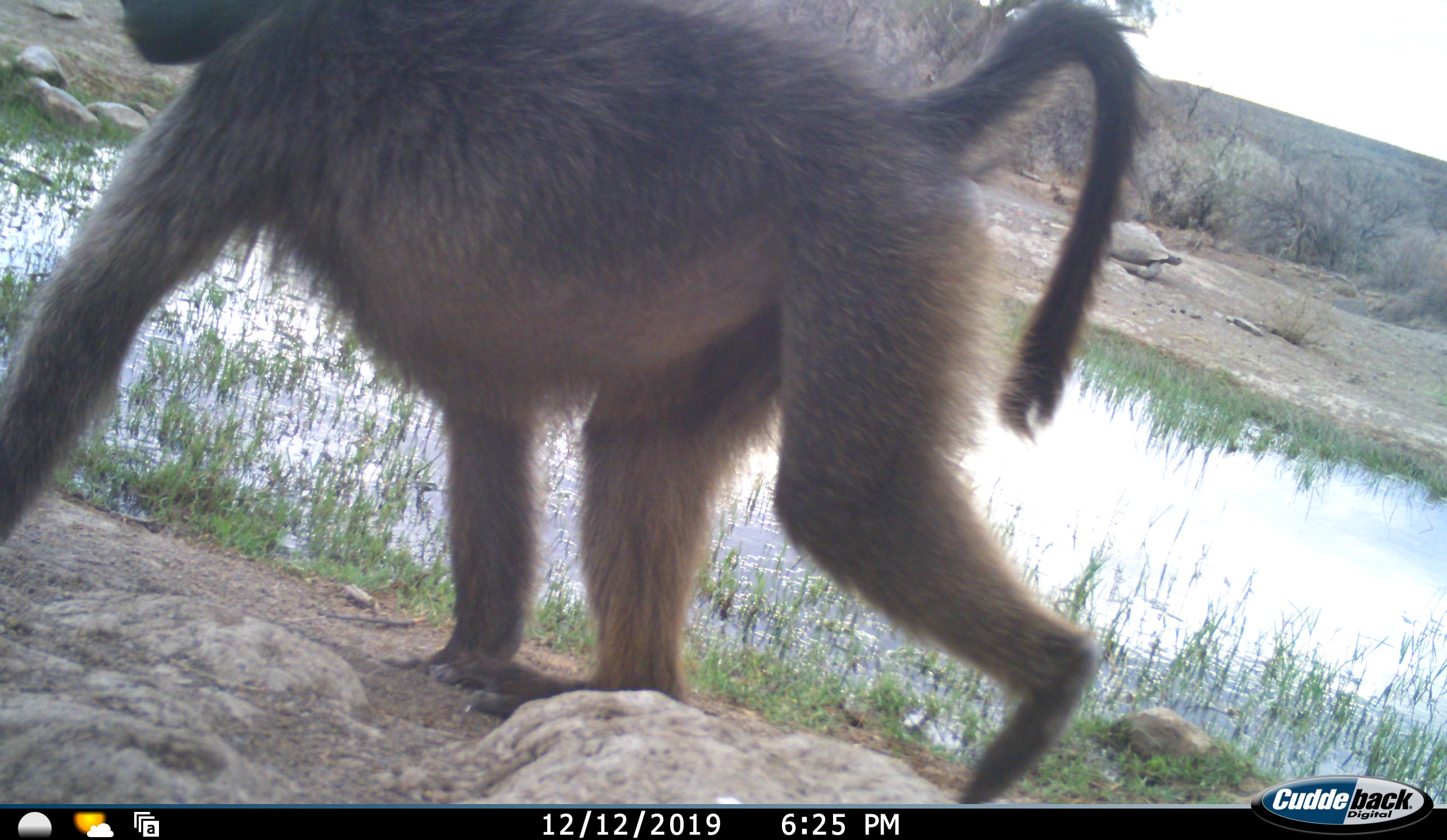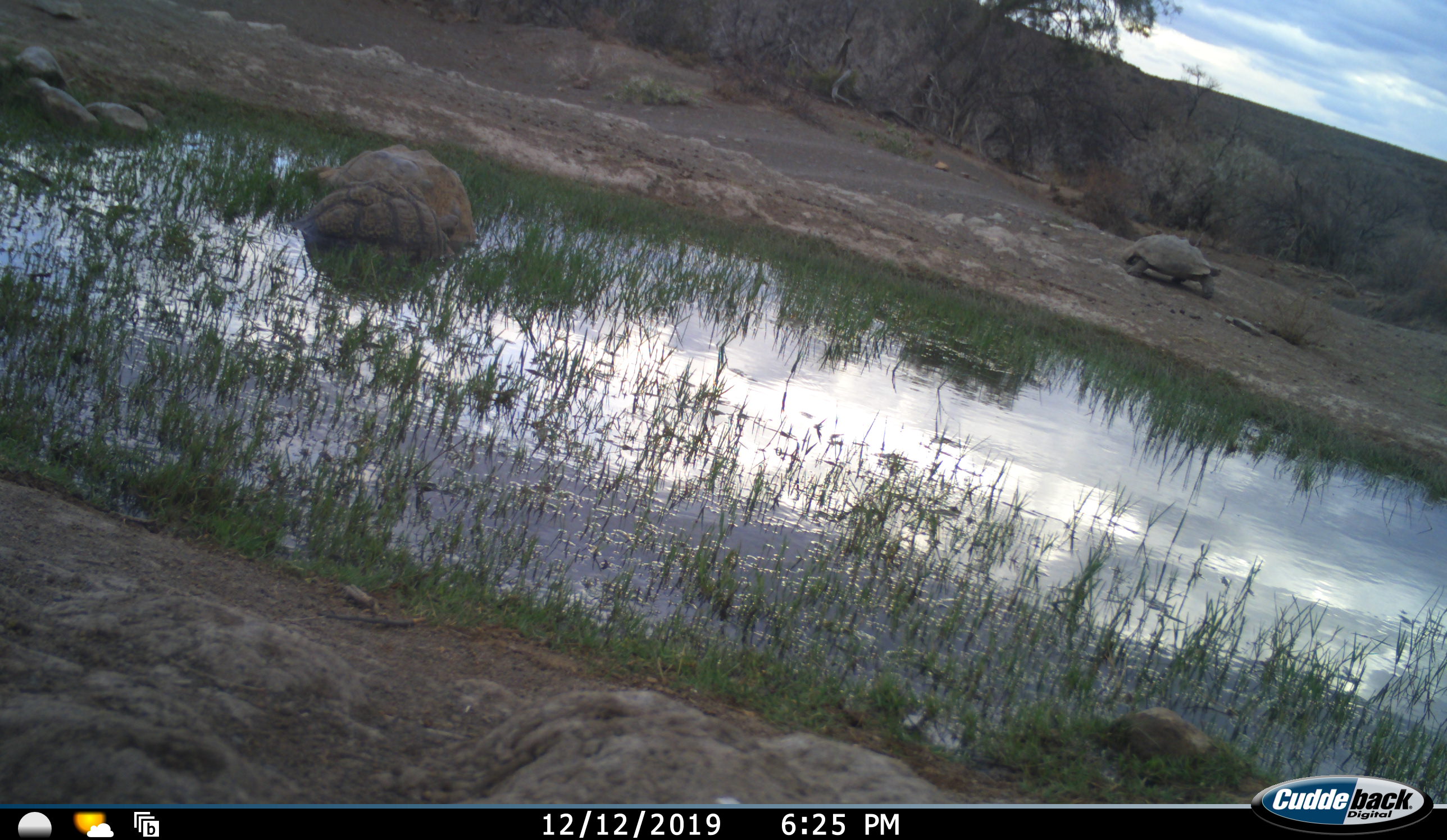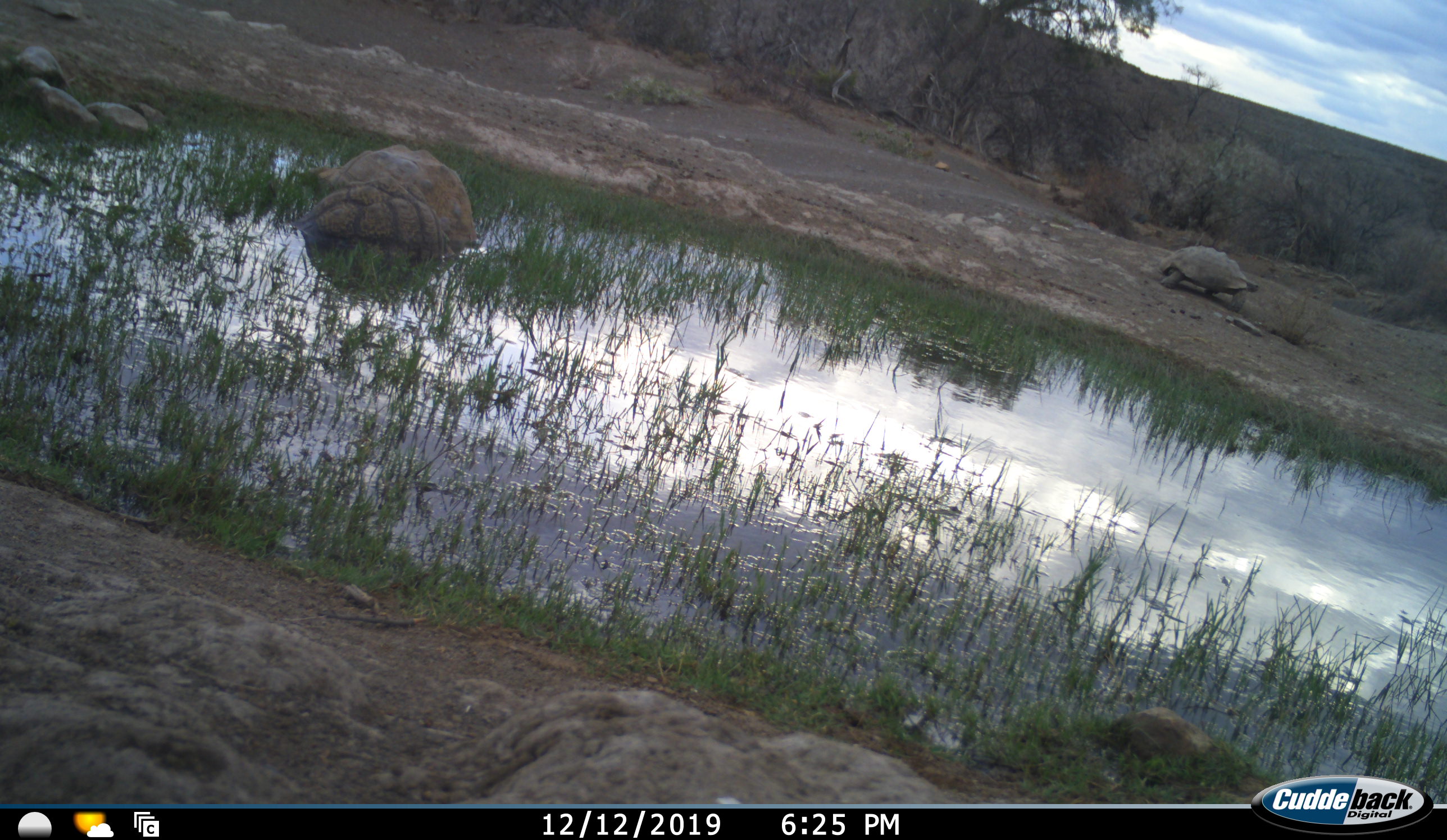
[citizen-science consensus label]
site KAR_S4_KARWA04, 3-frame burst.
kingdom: Animalia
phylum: Chordata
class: Mammalia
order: Primates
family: Cercopithecidae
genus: Papio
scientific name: Papio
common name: baboon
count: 1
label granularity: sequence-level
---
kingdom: Animalia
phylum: Chordata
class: Reptilia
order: Testudines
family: Testudinidae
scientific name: Testudinidae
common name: tortoise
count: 3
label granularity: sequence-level